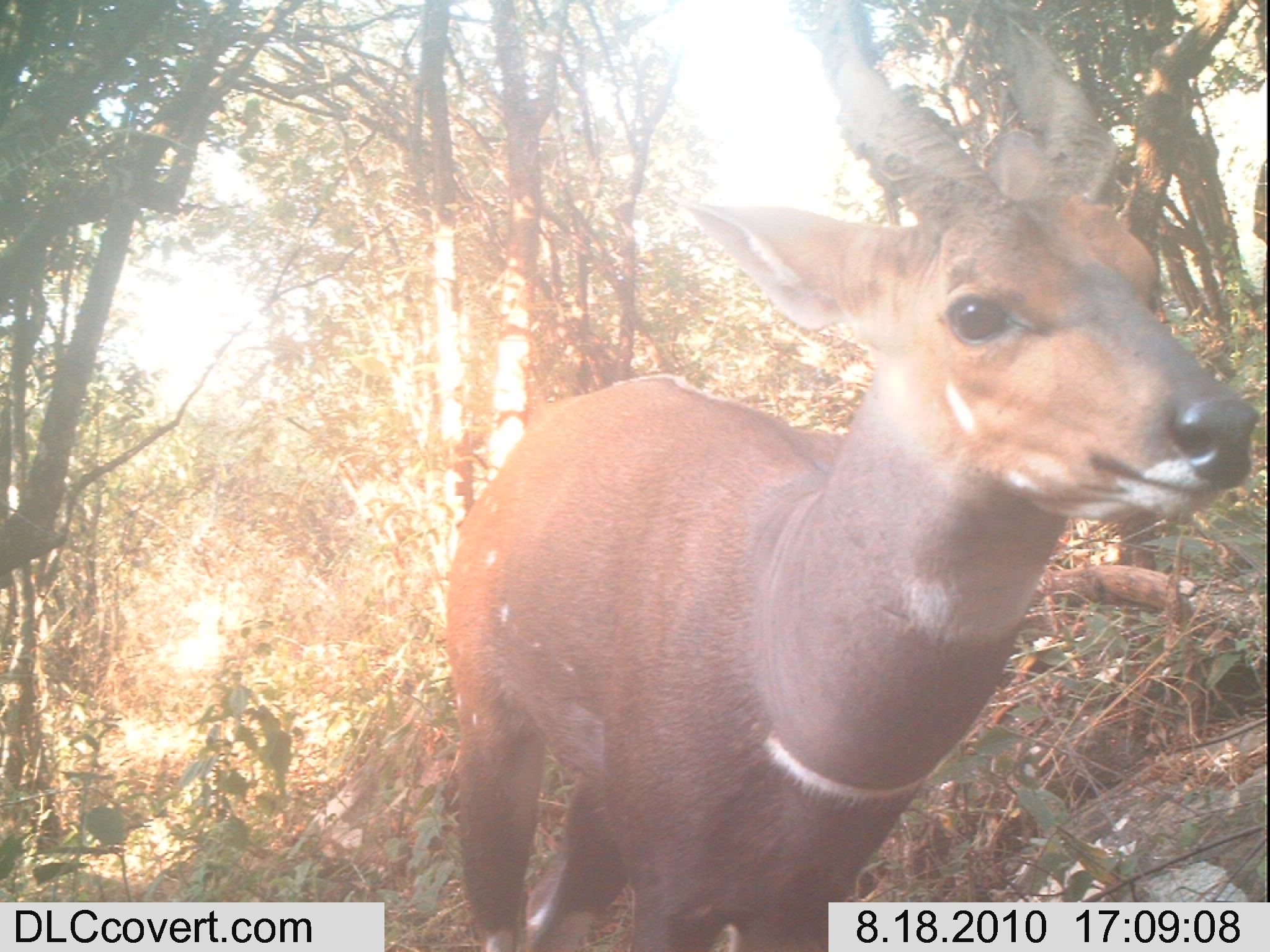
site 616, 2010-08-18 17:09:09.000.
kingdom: Animalia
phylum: Chordata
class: Mammalia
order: Artiodactyla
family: Bovidae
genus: Tragelaphus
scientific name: Tragelaphus scriptus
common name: bushbuck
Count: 1.